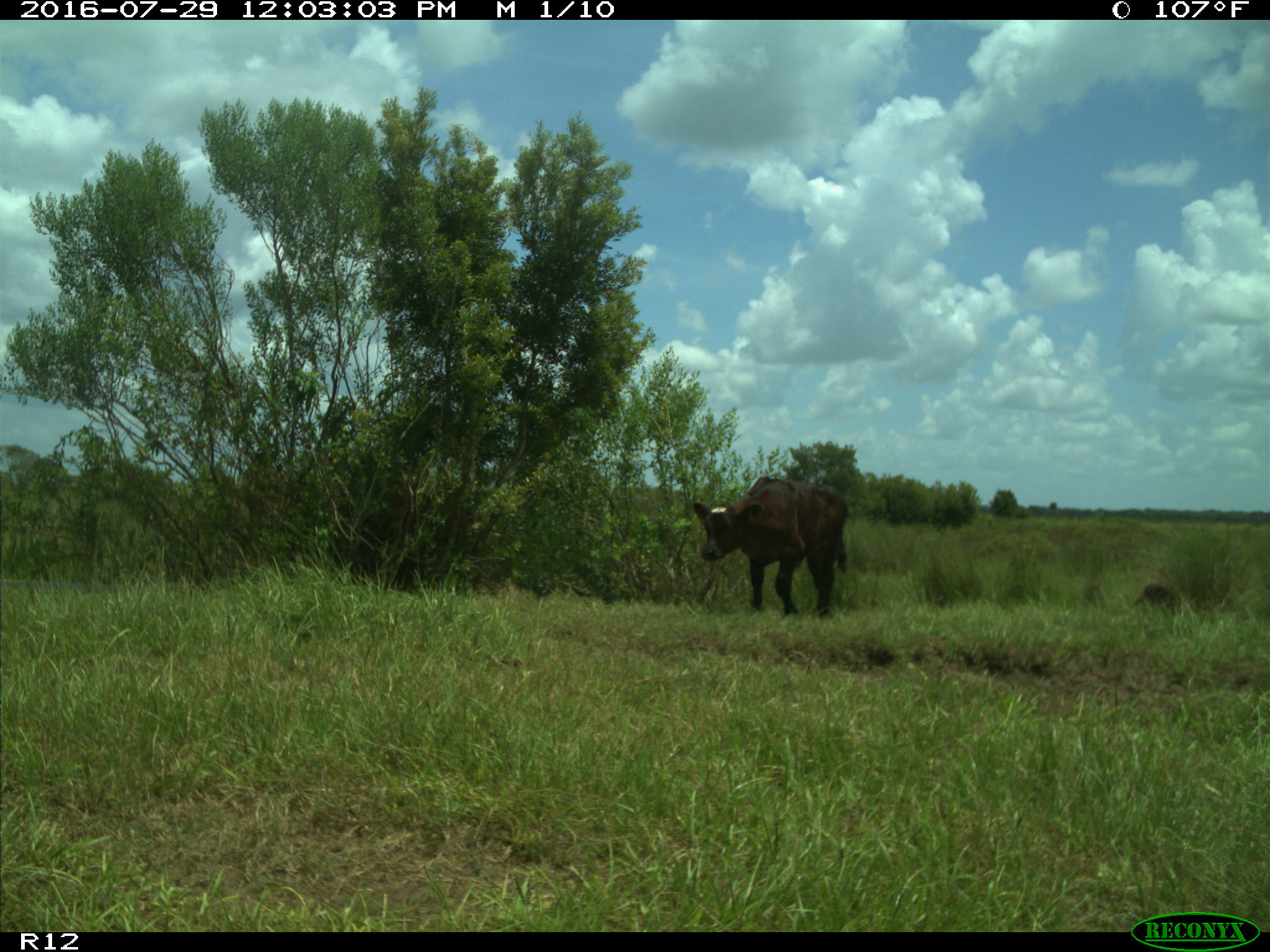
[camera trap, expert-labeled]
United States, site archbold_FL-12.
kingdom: Animalia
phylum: Chordata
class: Mammalia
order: Artiodactyla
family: Bovidae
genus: Bos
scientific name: Bos taurus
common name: domestic cow